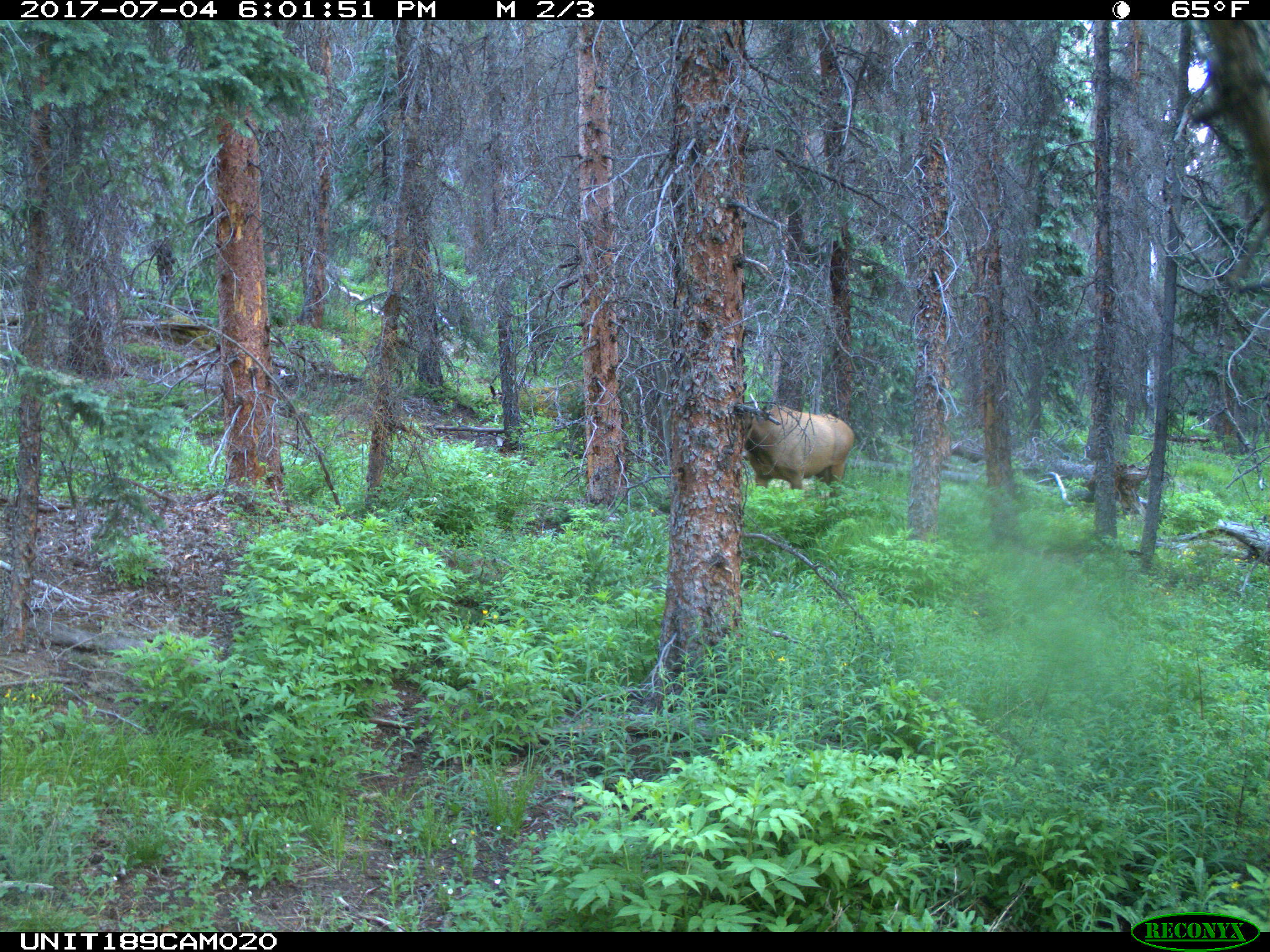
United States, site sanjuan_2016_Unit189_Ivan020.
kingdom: Animalia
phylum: Chordata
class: Mammalia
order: Artiodactyla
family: Cervidae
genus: Cervus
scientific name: Cervus elaphus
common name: red deer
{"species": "Cervus elaphus (red deer)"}